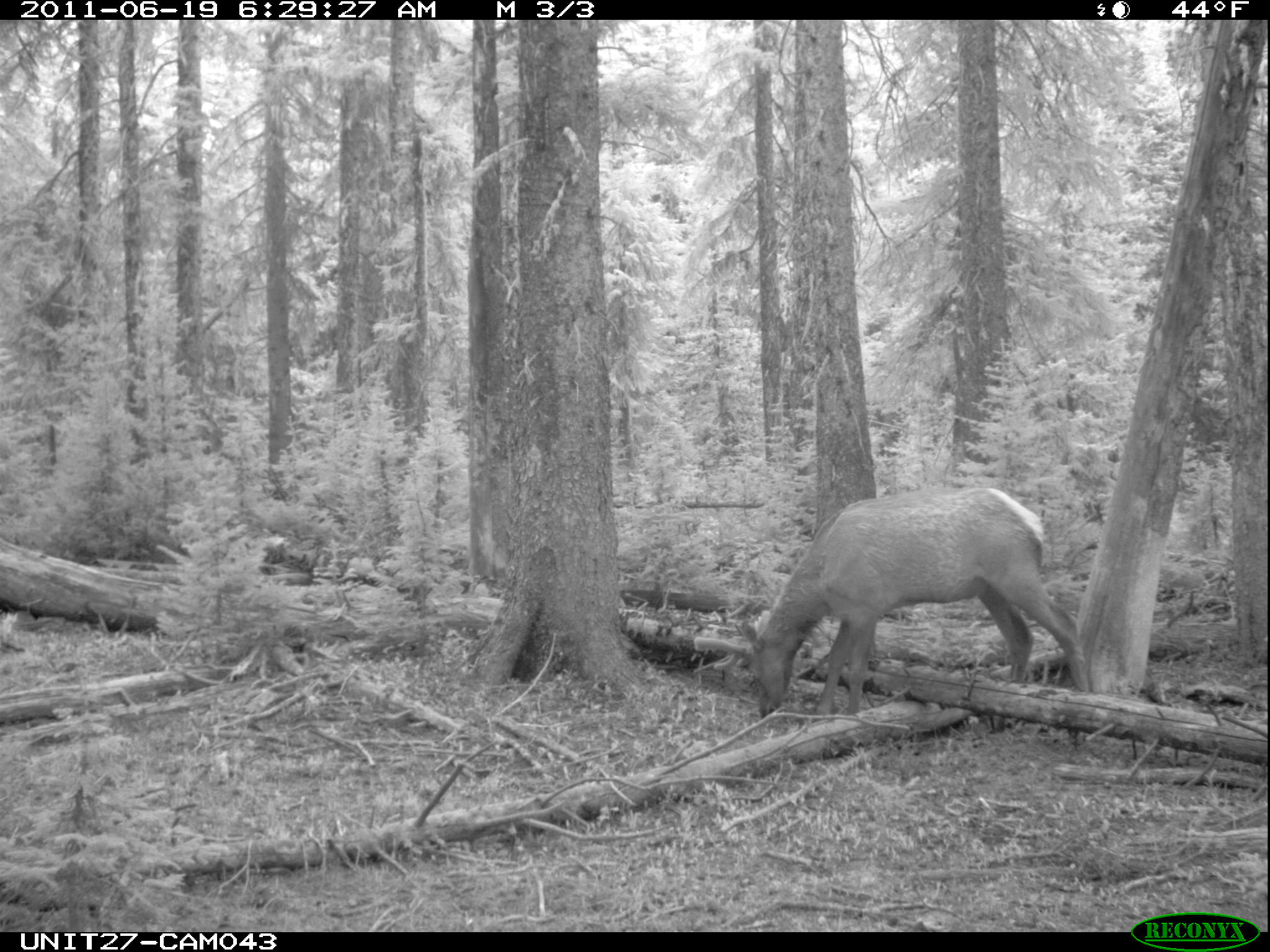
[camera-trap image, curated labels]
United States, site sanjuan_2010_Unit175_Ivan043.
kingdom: Animalia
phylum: Chordata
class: Mammalia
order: Artiodactyla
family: Cervidae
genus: Cervus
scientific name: Cervus elaphus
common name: red deer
Cervus elaphus (red deer).